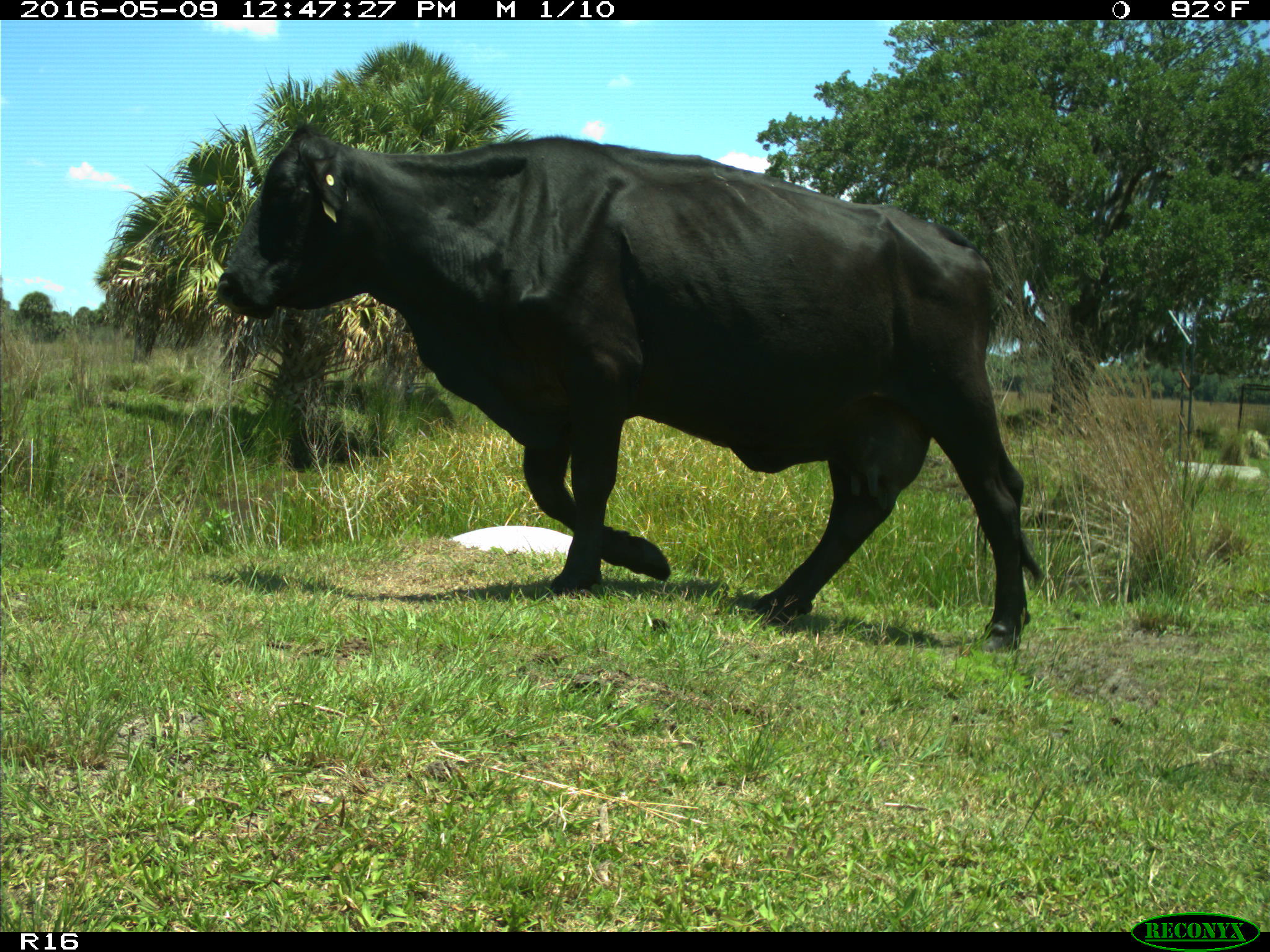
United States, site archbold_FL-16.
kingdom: Animalia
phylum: Chordata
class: Mammalia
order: Artiodactyla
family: Bovidae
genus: Bos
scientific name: Bos taurus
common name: domestic cow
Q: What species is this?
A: Bos taurus (domestic cow).